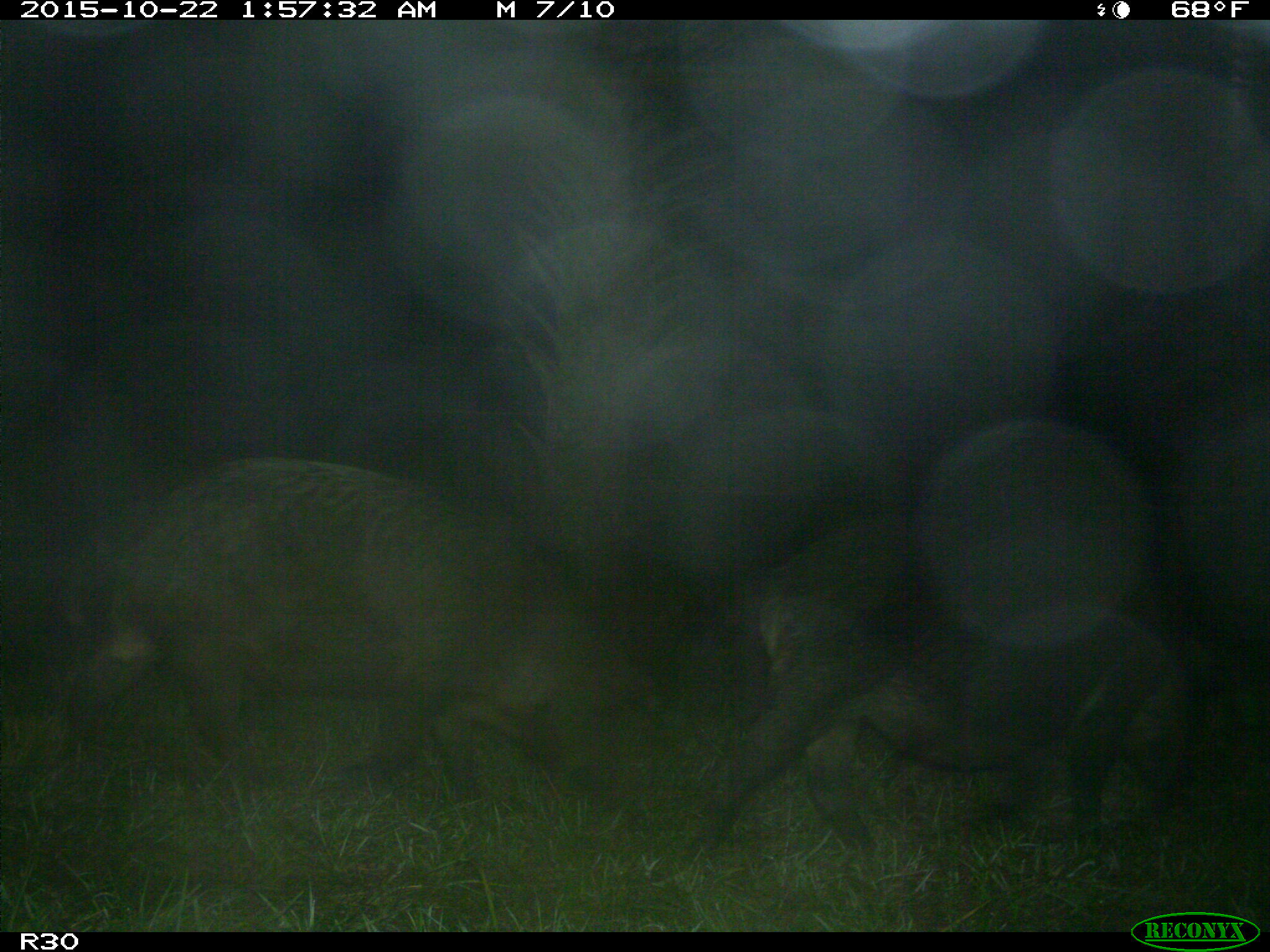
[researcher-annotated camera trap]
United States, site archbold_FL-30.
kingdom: Animalia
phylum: Chordata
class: Mammalia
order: Artiodactyla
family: Suidae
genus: Sus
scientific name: Sus scrofa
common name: wild boar